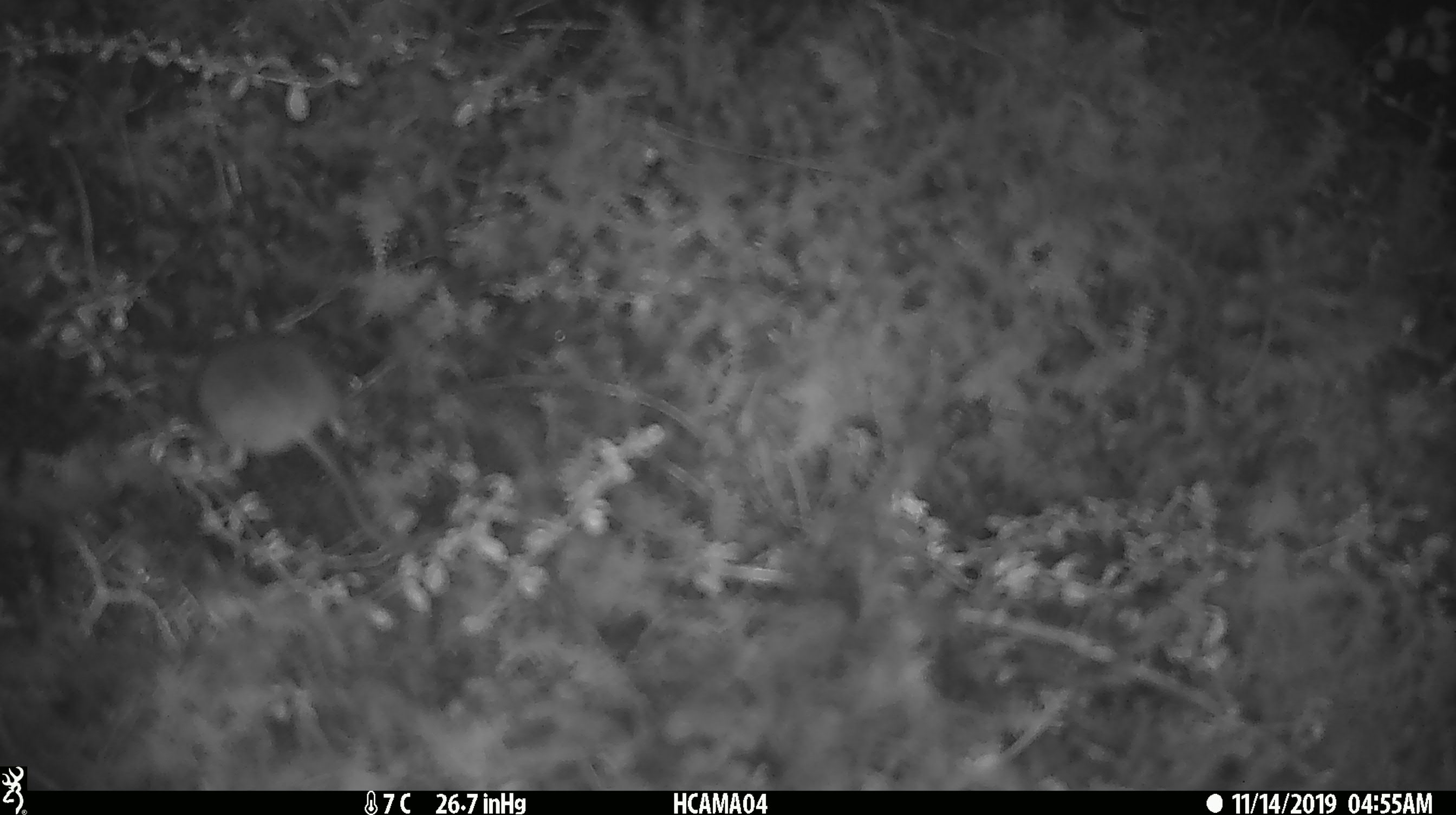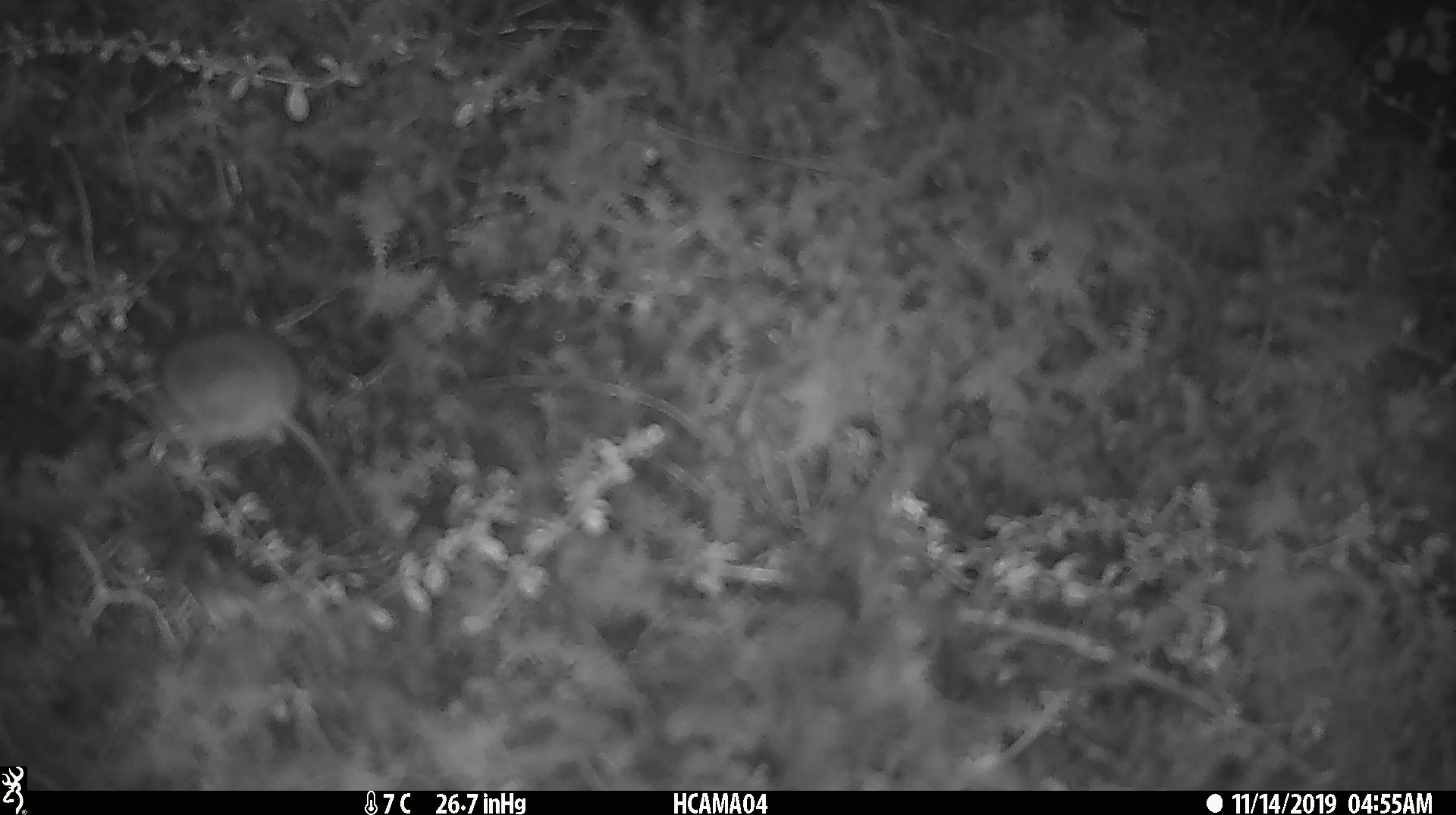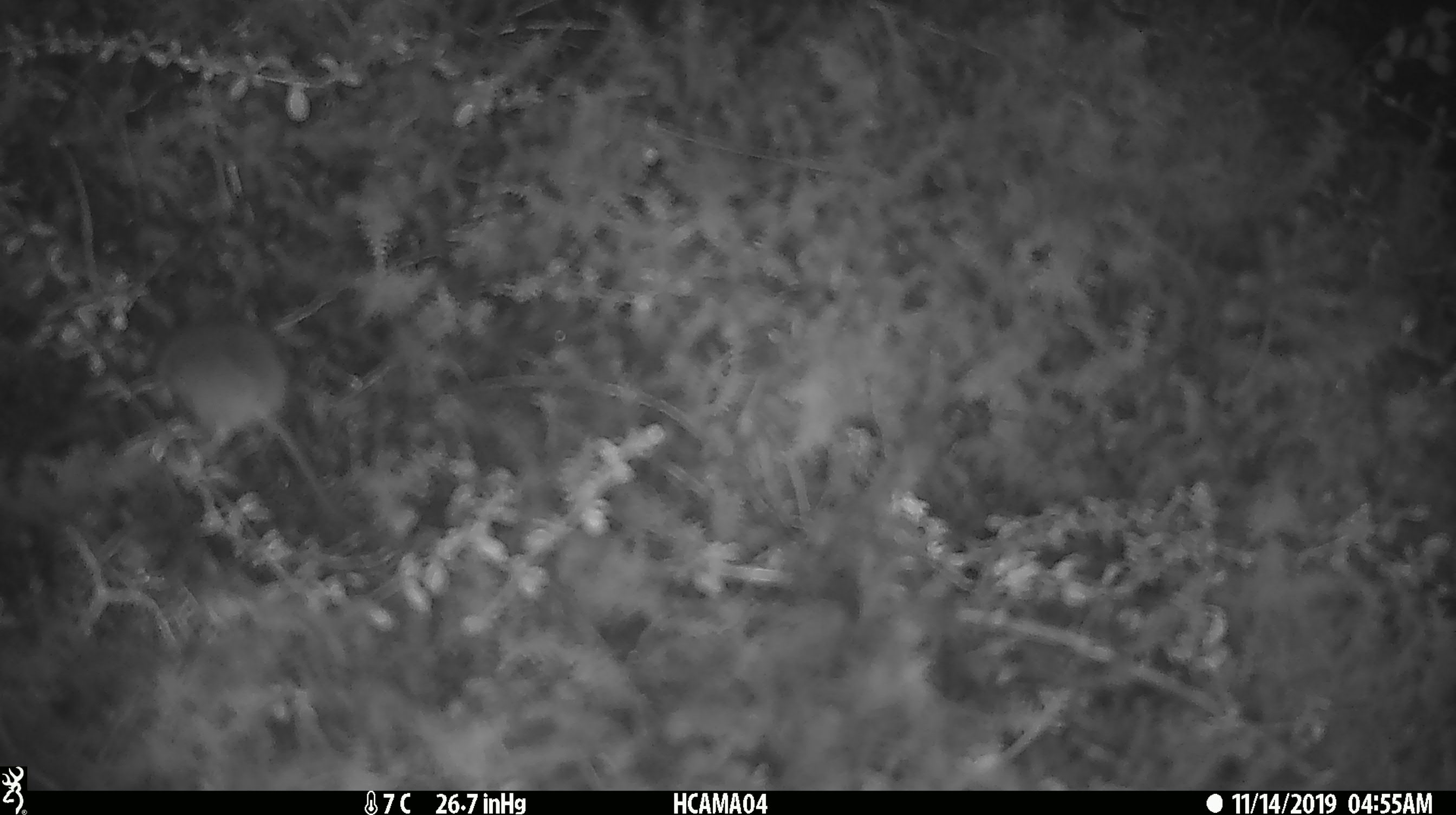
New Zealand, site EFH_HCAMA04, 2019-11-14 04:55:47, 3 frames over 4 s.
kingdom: Animalia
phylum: Chordata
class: Mammalia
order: Rodentia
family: Muridae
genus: Mus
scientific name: Mus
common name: mouse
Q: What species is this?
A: Mouse (Mus).